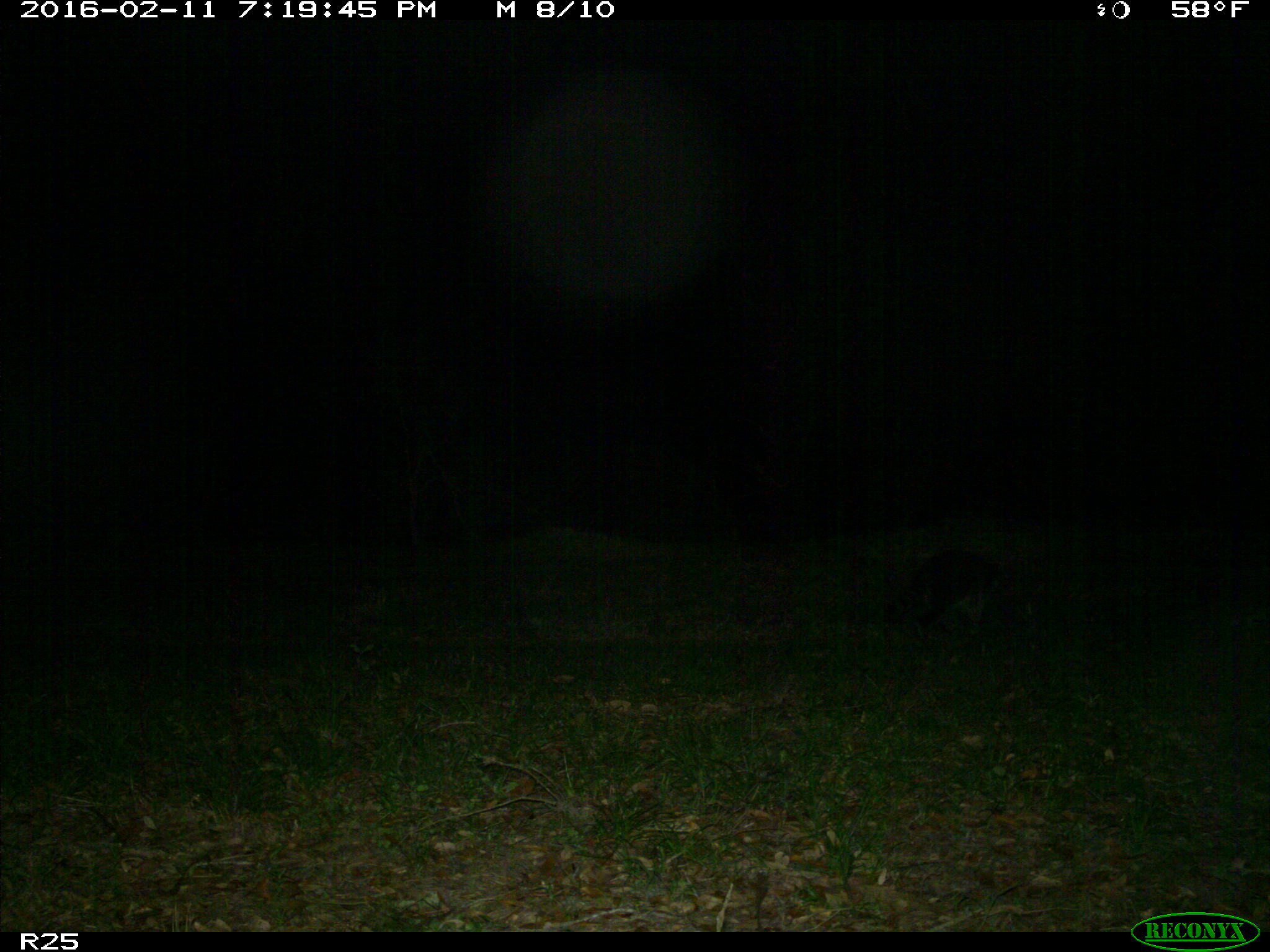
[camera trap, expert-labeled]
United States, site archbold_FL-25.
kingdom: Animalia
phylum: Chordata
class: Mammalia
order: Carnivora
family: Procyonidae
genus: Procyon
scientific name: Procyon lotor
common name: common raccoon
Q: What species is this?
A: Procyon lotor (common raccoon).